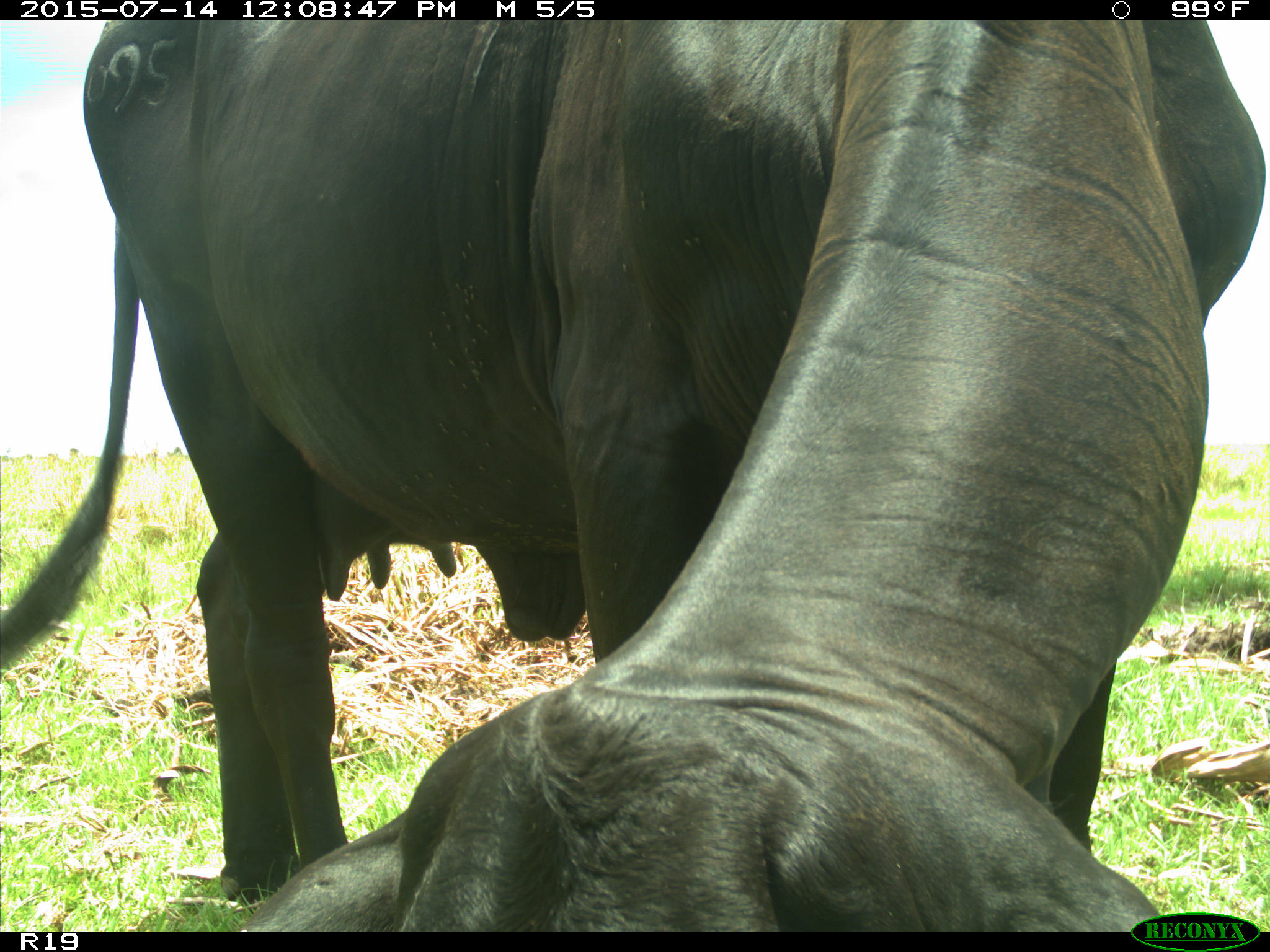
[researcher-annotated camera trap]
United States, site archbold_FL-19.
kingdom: Animalia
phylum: Chordata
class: Mammalia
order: Artiodactyla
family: Bovidae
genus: Bos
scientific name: Bos taurus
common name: domestic cow